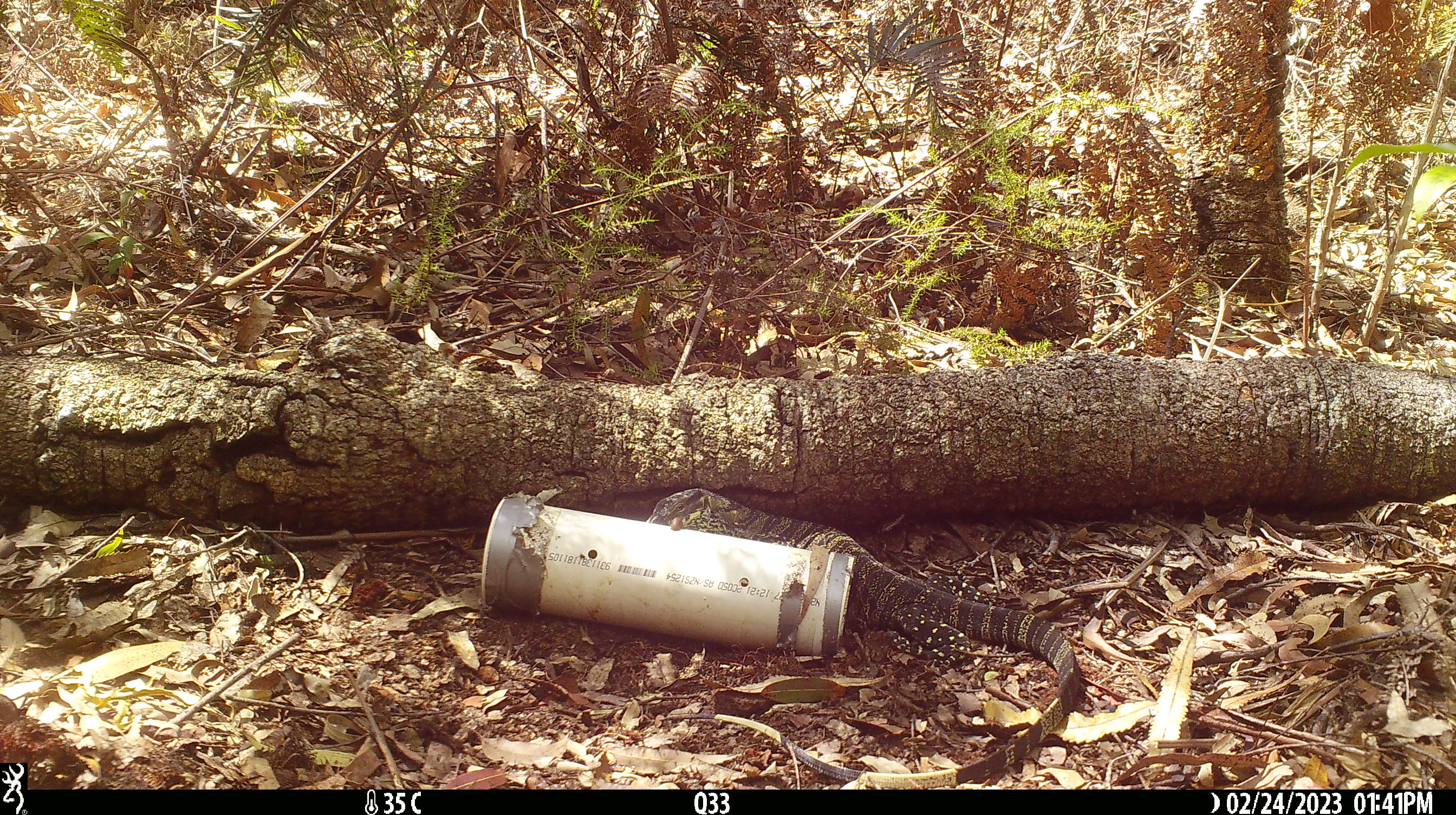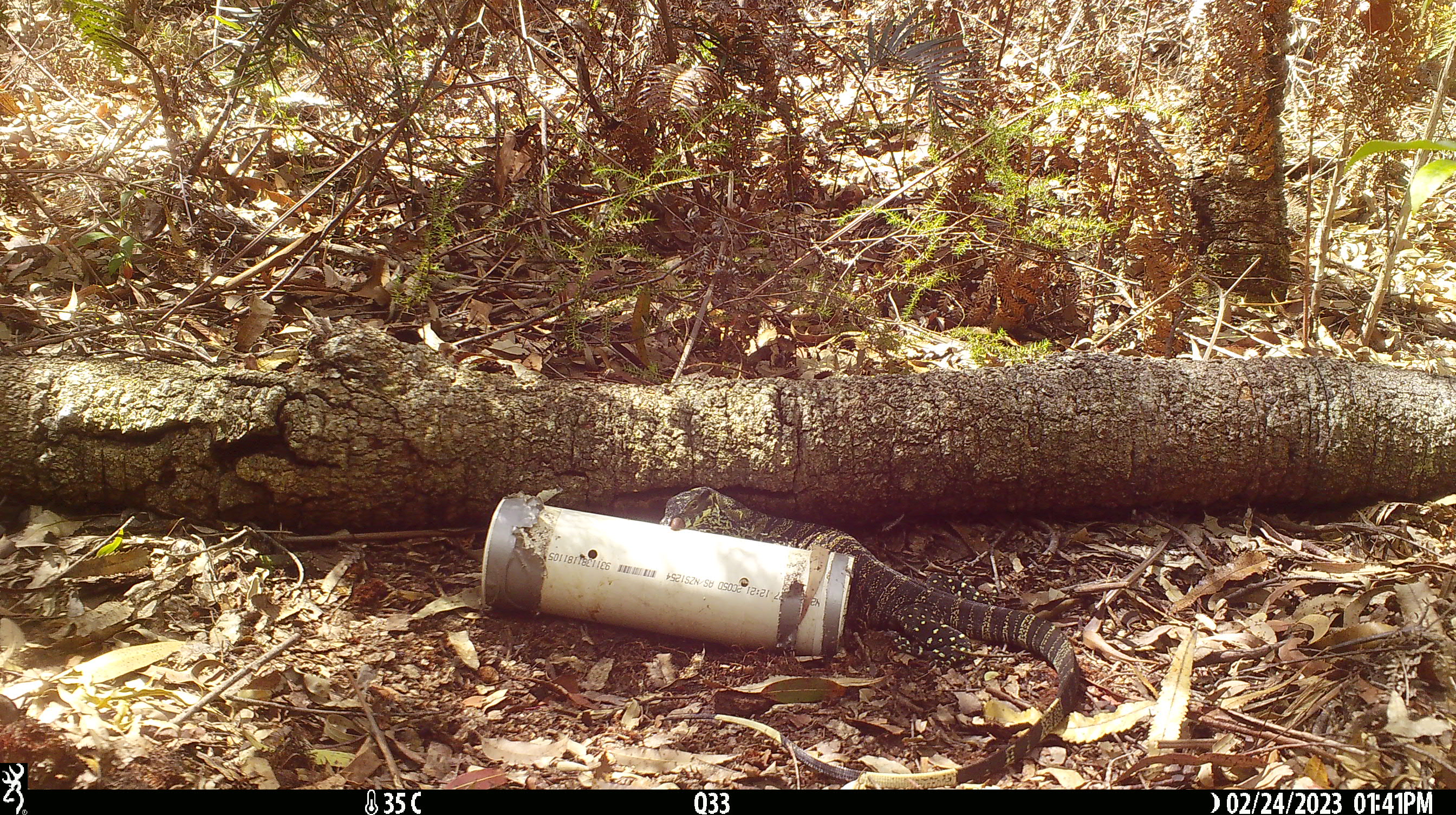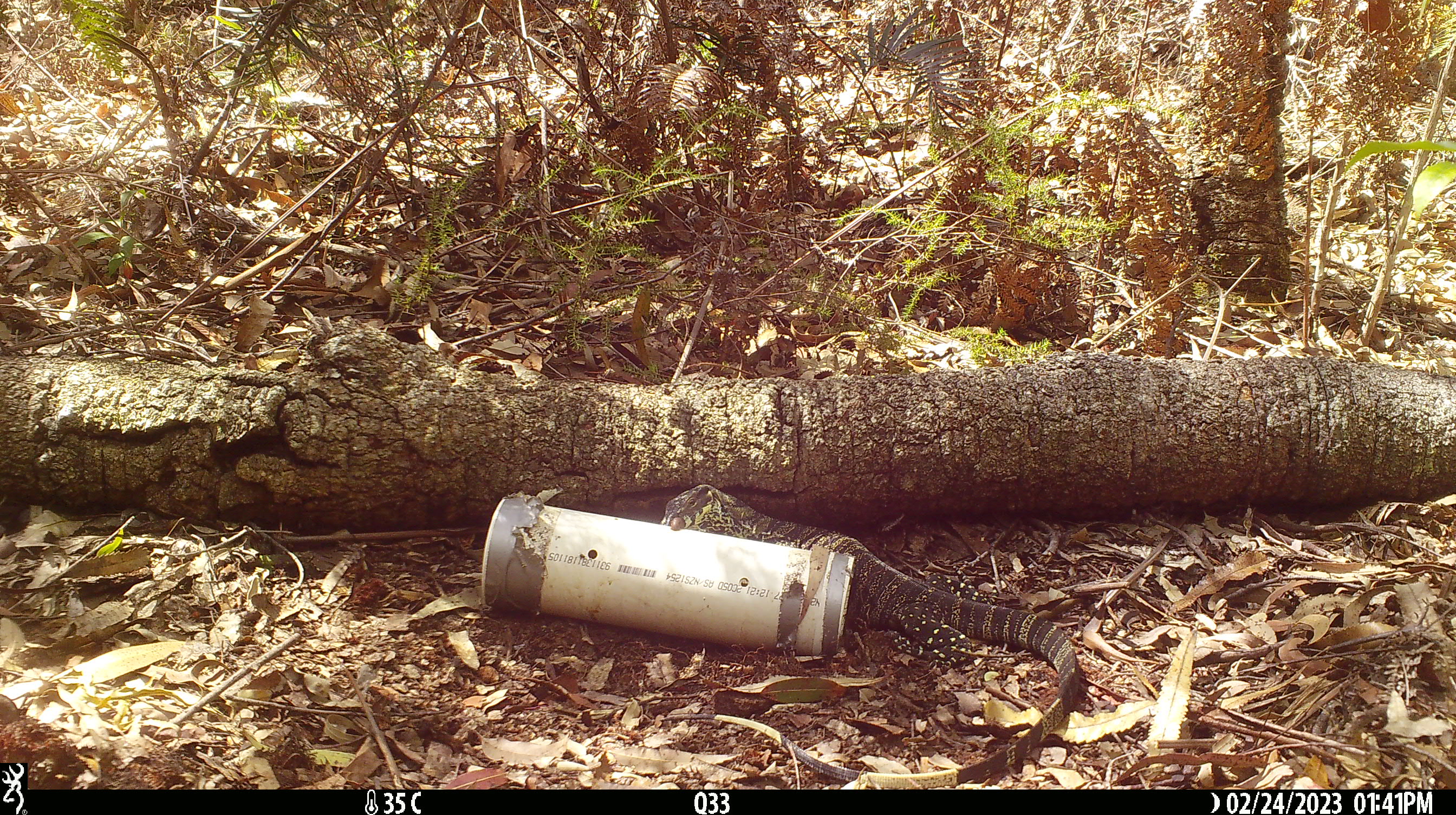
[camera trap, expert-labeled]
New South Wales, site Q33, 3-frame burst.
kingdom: Animalia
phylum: Chordata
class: Reptilia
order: Squamata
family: Varanidae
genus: Varanus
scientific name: Varanus varius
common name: lace monitor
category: goanna